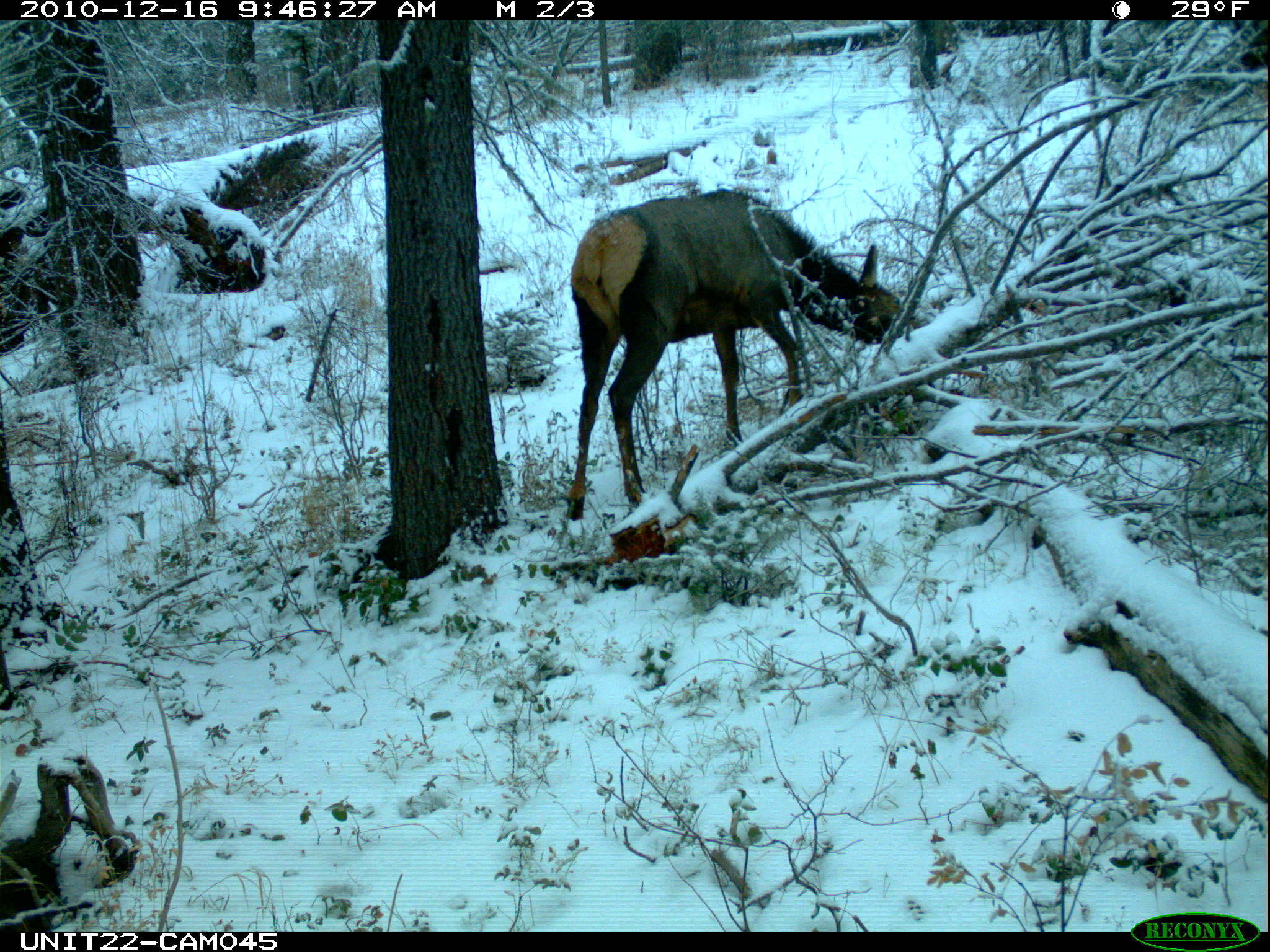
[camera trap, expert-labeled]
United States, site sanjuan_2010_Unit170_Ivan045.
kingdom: Animalia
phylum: Chordata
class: Mammalia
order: Artiodactyla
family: Cervidae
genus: Cervus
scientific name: Cervus elaphus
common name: red deer